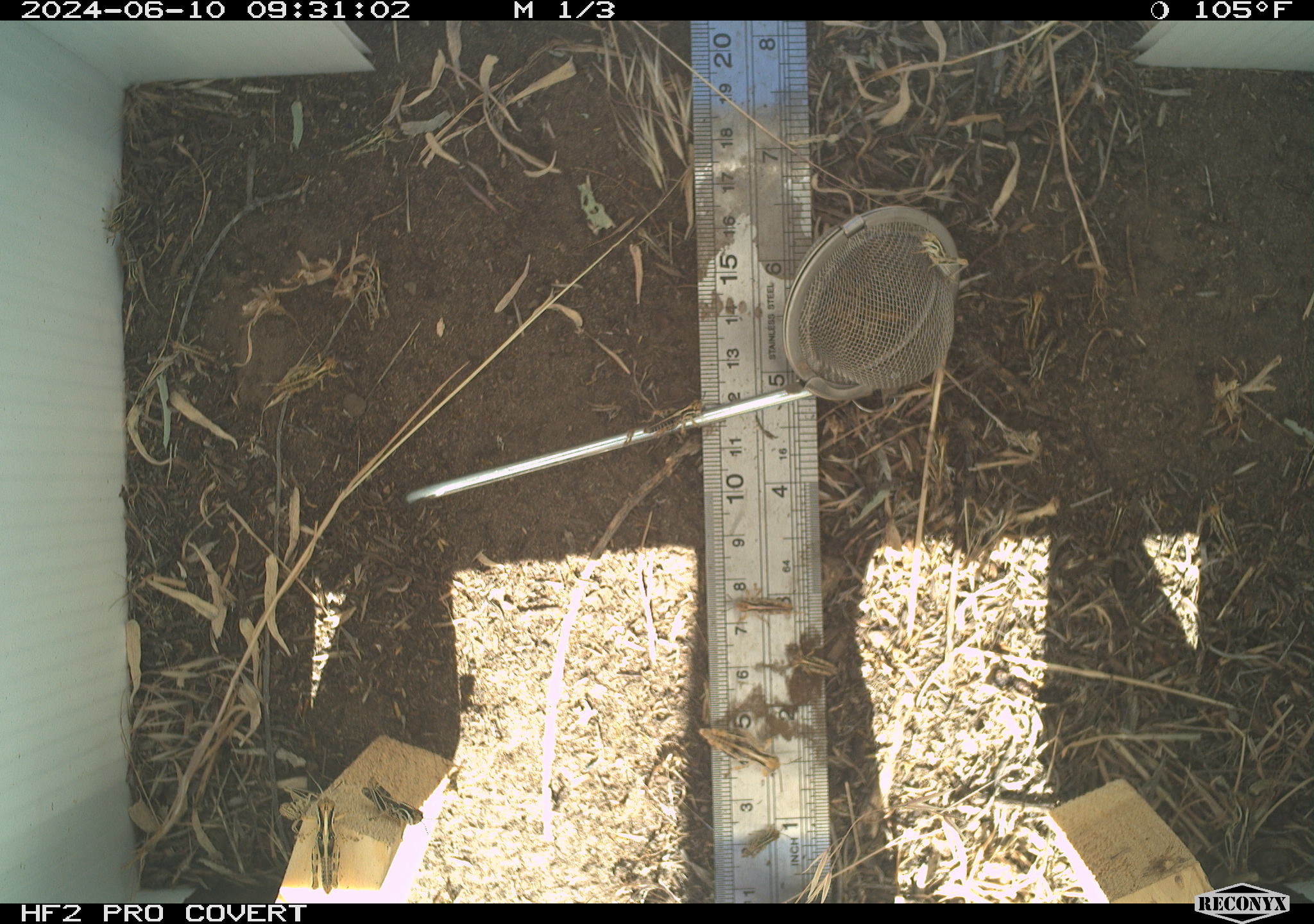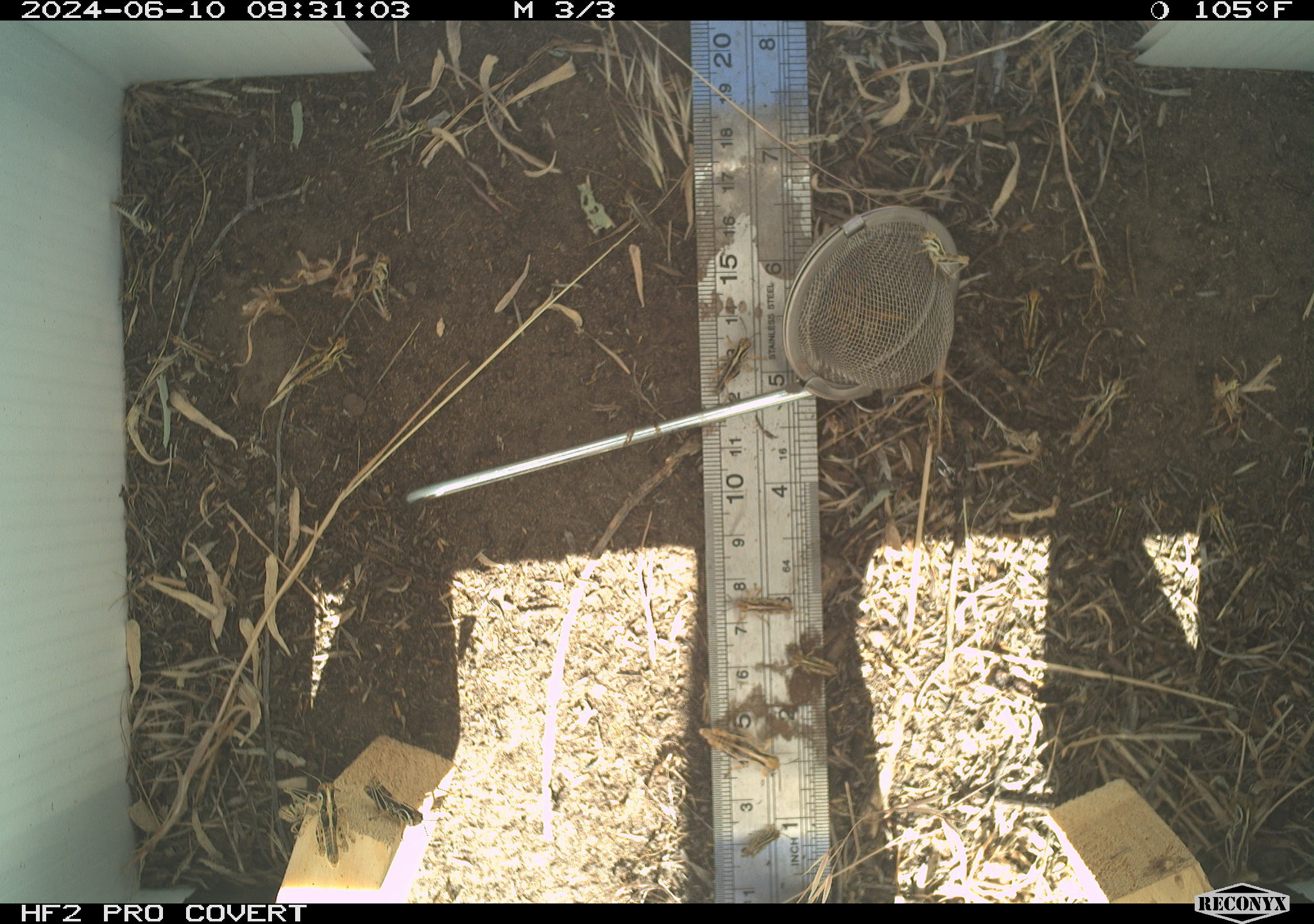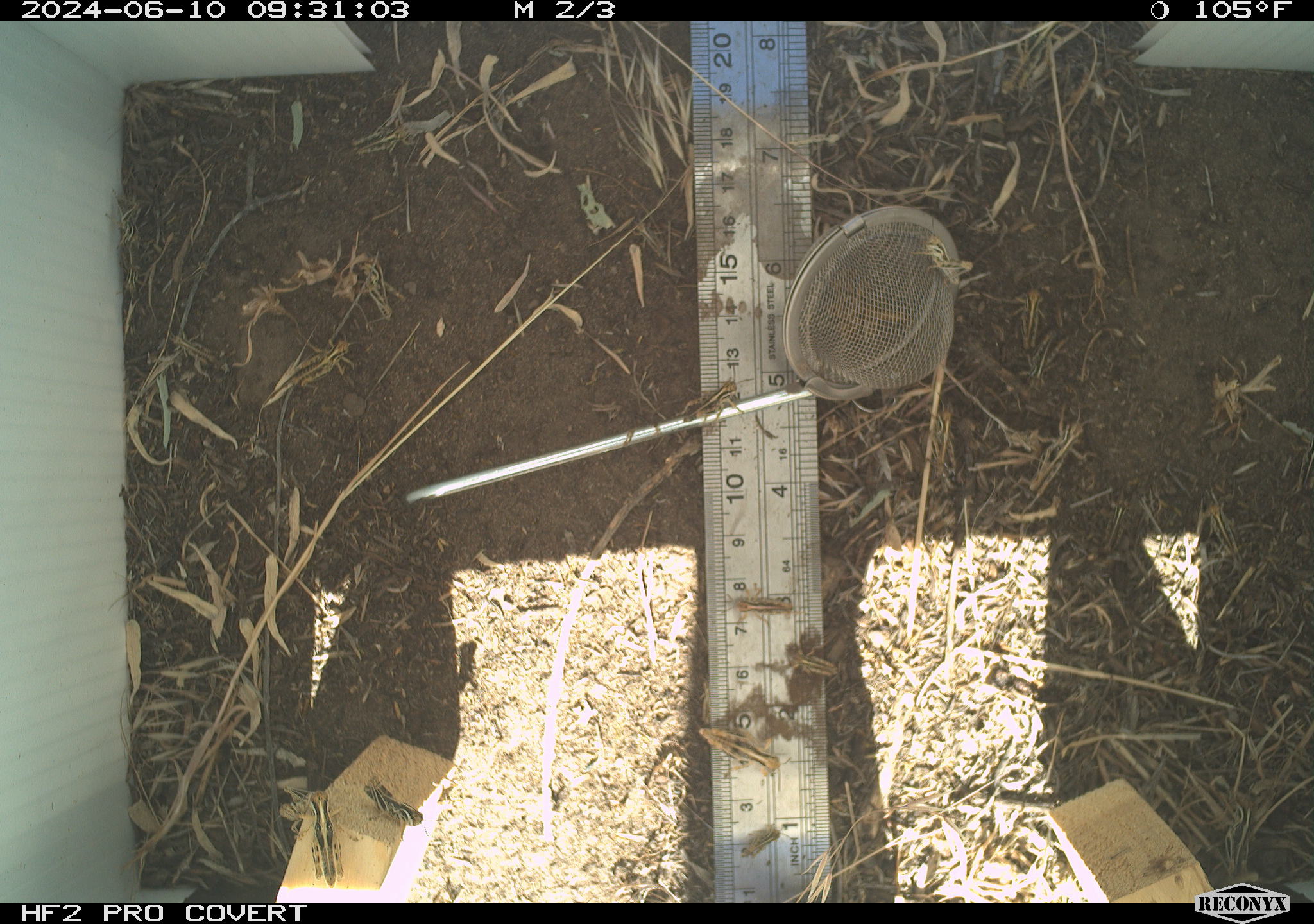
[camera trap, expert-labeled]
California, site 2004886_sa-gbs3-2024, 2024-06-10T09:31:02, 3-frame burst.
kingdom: Animalia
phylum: Arthropoda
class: Insecta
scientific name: Insecta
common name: insect